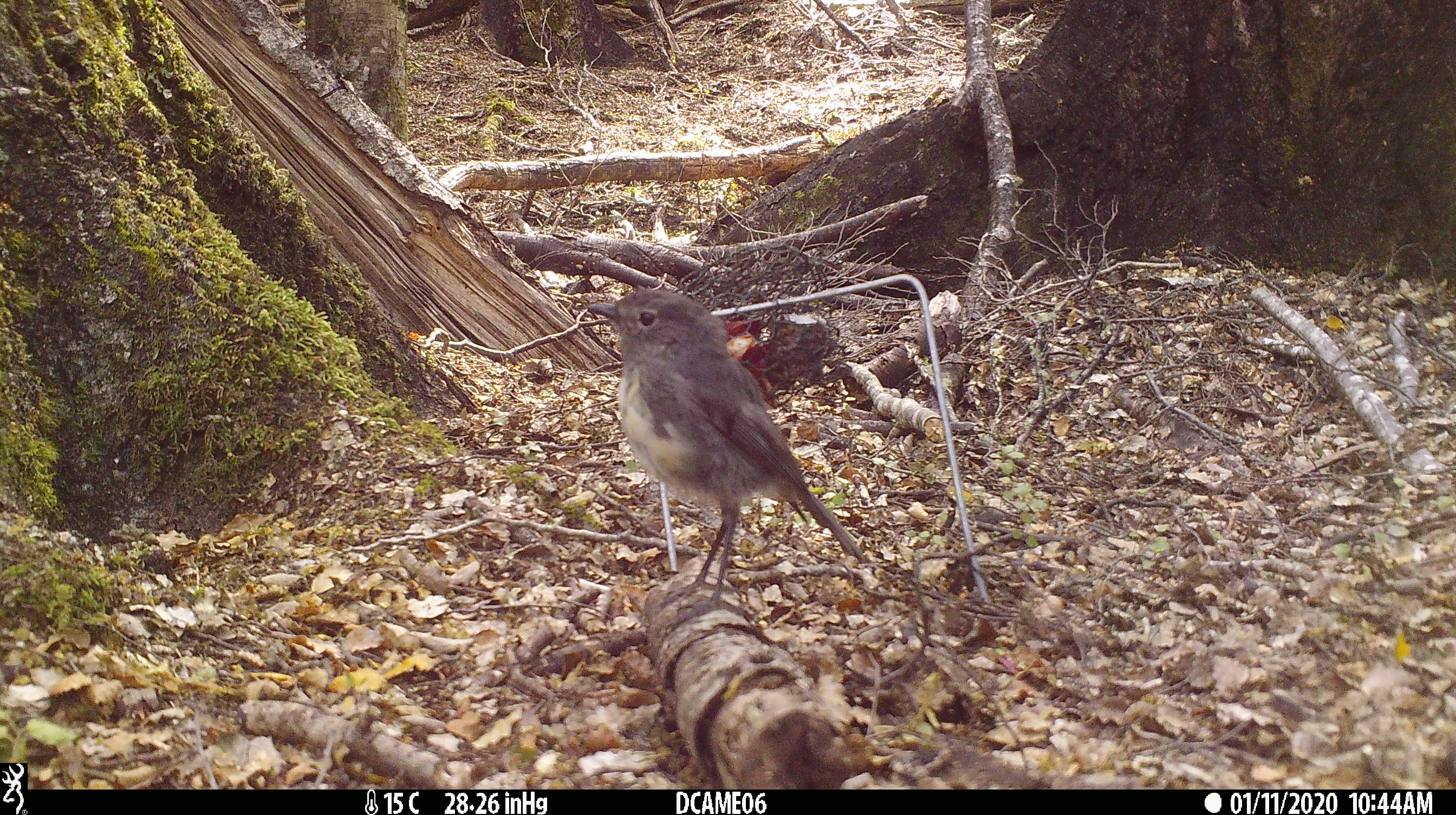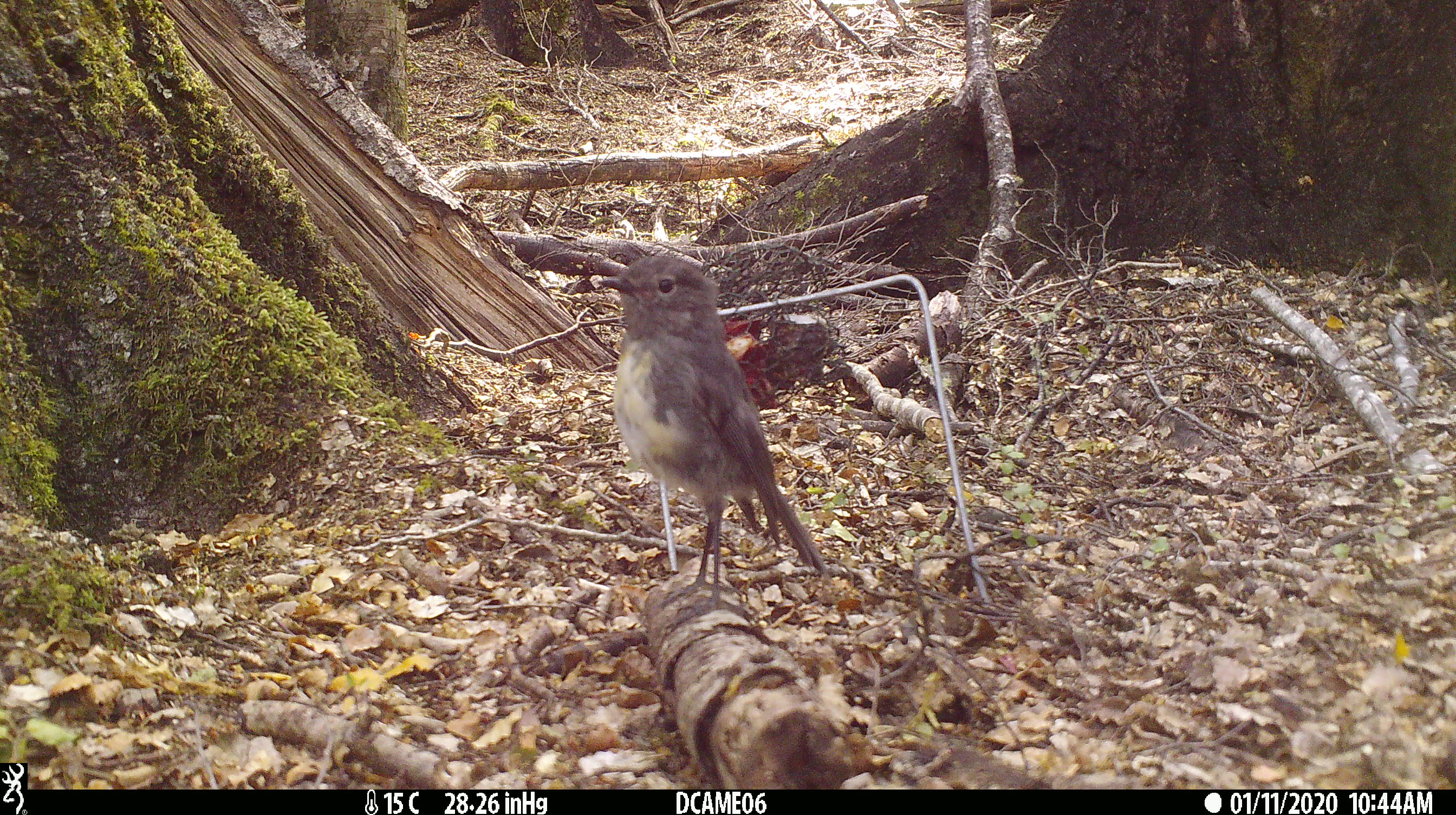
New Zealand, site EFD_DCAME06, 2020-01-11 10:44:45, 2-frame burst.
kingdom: Animalia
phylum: Chordata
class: Aves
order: Passeriformes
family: Petroicidae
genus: Petroica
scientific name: Petroica australis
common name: new zealand robin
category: robin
Robin (new zealand robin) (Petroica australis).